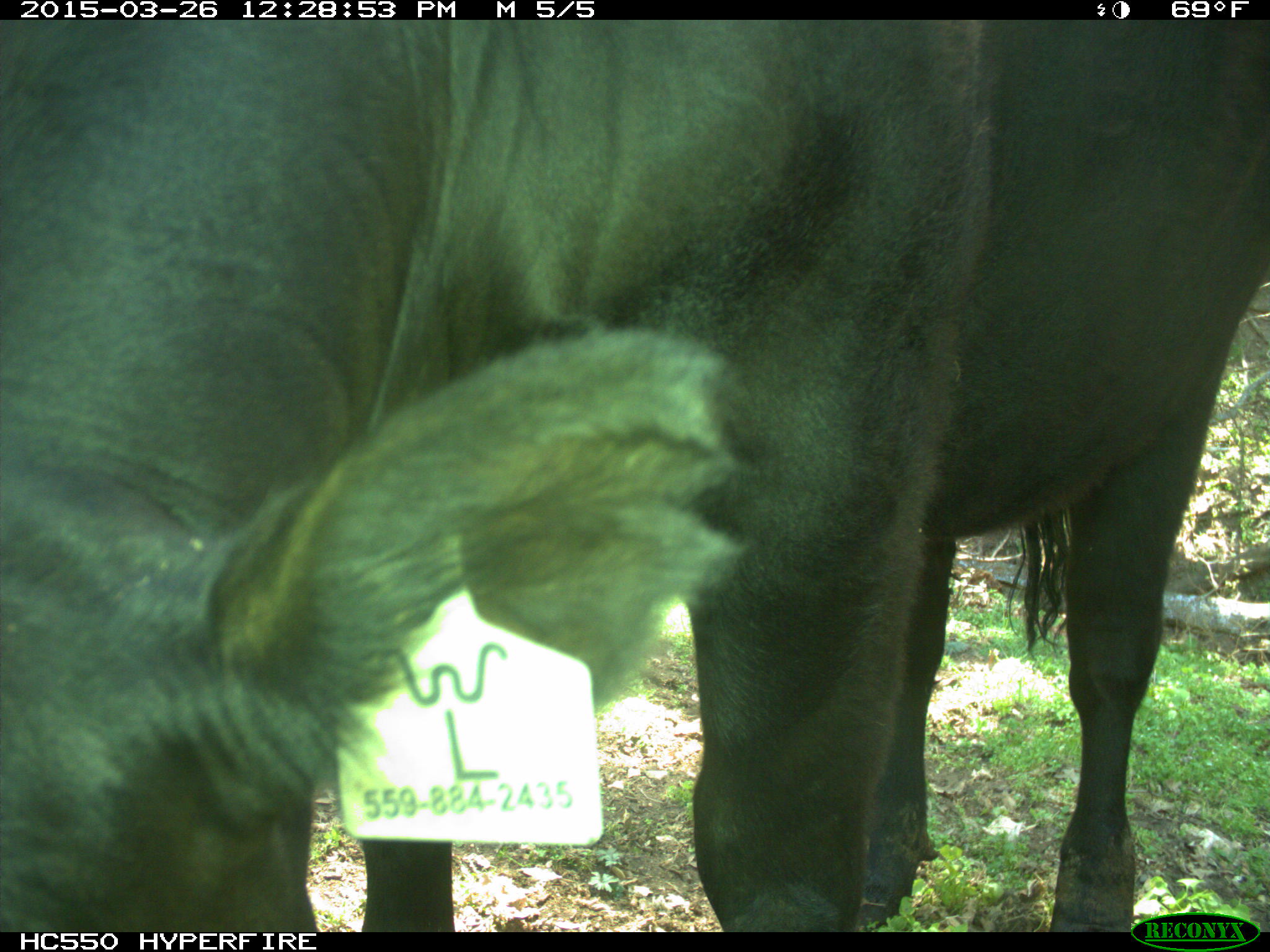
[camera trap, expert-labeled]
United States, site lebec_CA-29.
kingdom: Animalia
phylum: Chordata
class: Mammalia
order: Artiodactyla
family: Bovidae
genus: Bos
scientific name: Bos taurus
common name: domestic cow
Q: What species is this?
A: Bos taurus (domestic cow).